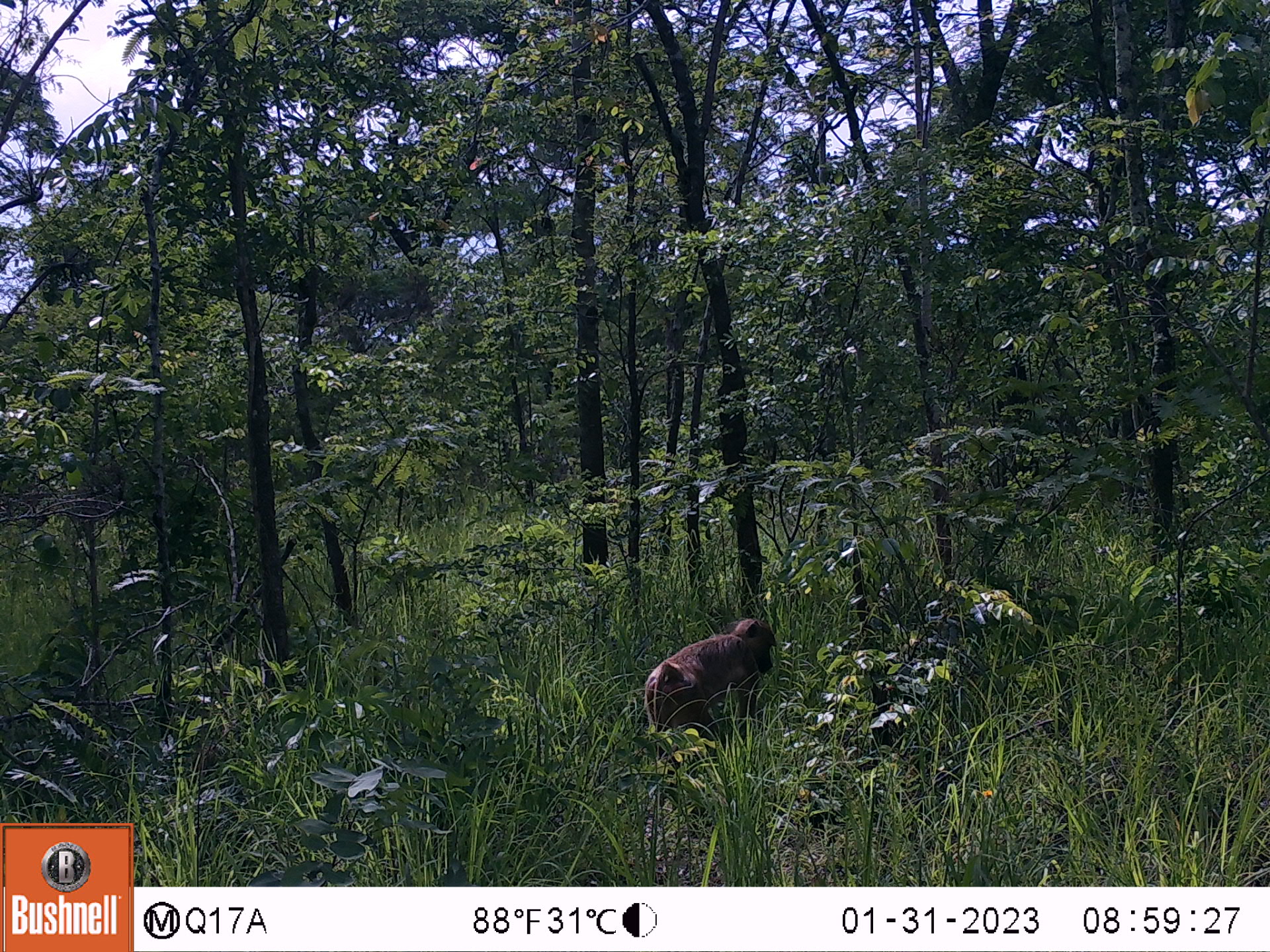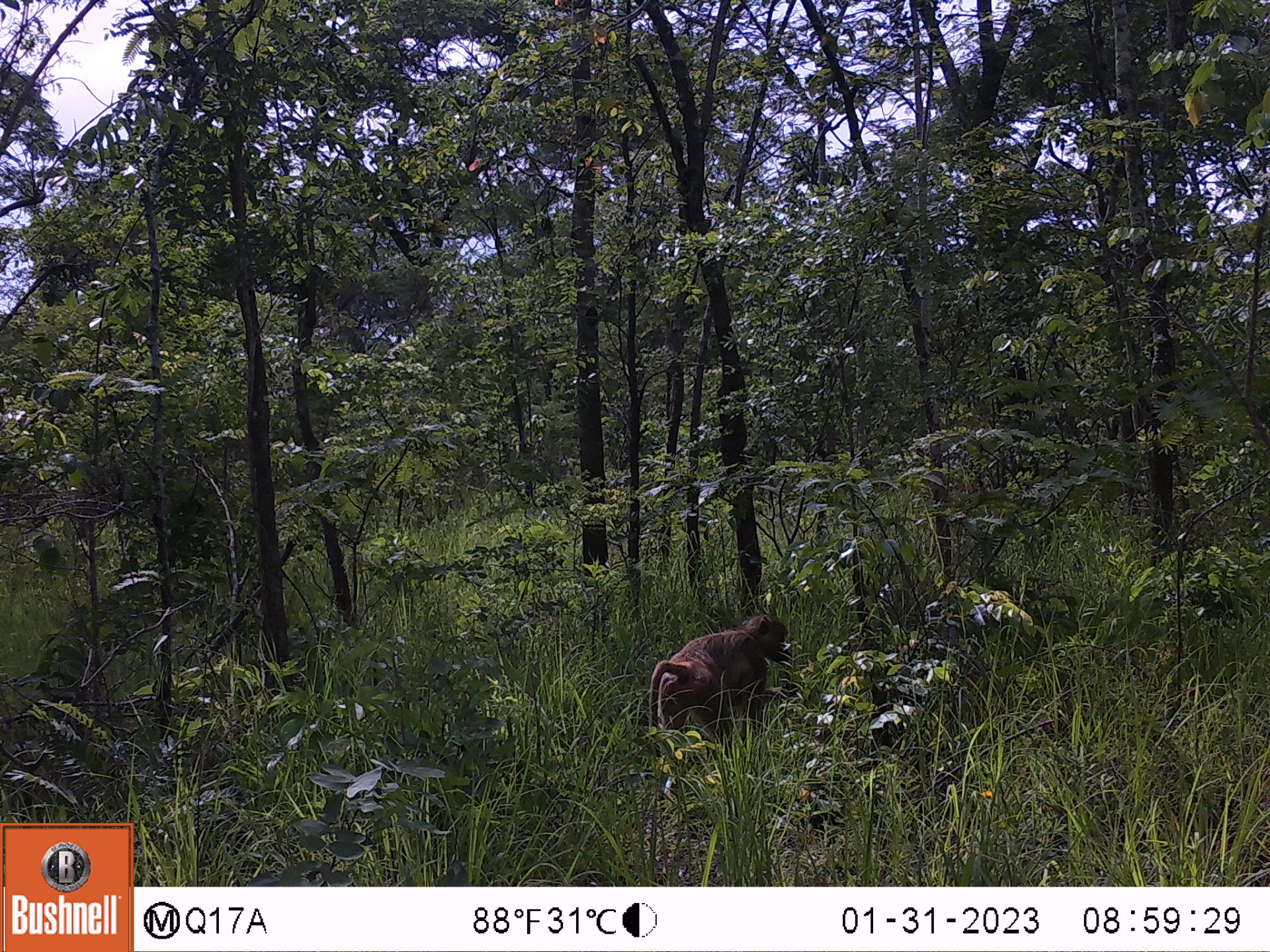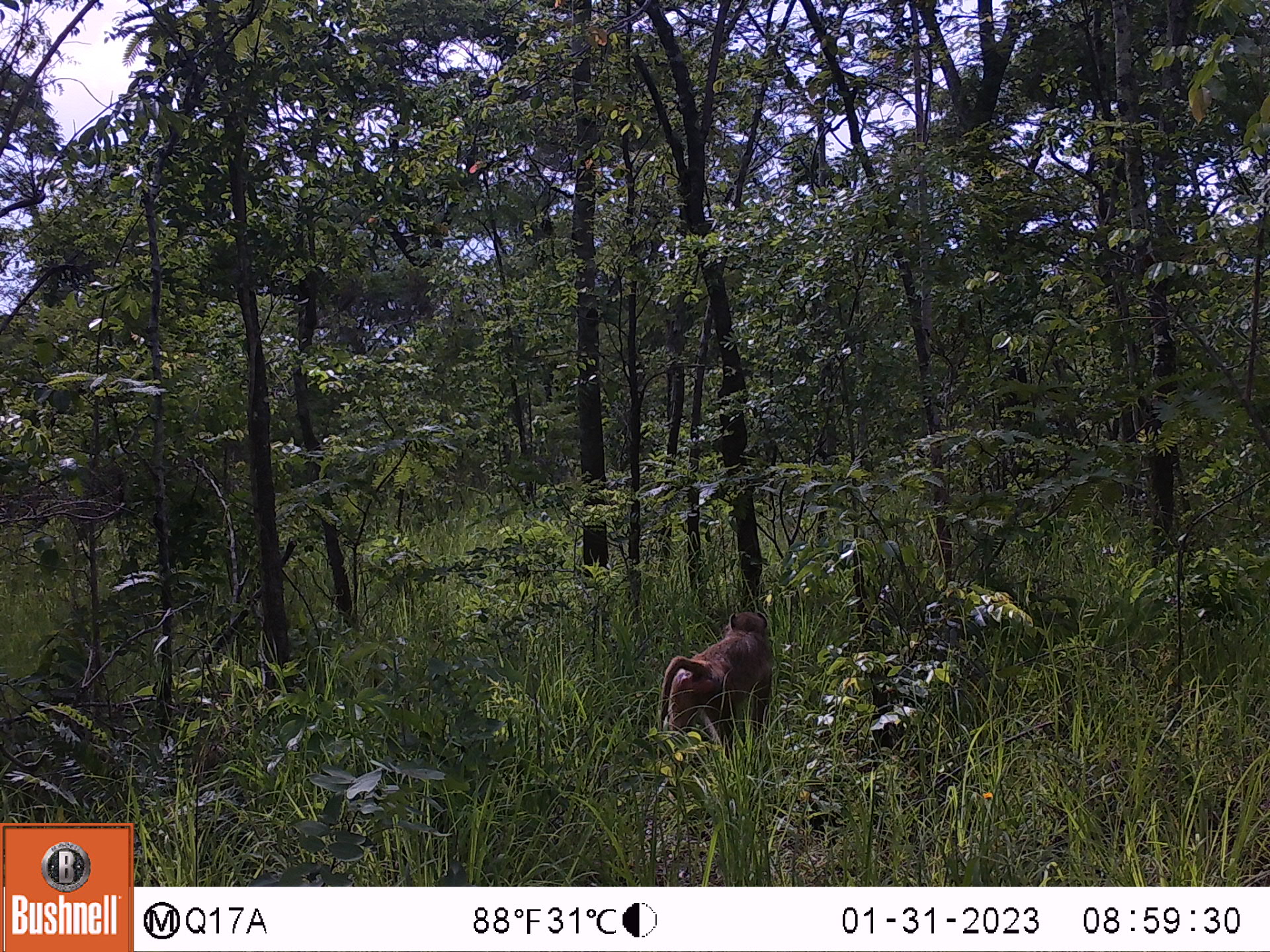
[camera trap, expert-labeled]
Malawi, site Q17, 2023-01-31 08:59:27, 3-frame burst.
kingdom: Animalia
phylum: Chordata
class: Mammalia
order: Primates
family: Cercopithecidae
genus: Papio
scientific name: Papio cynocephalus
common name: yellow baboon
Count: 1.